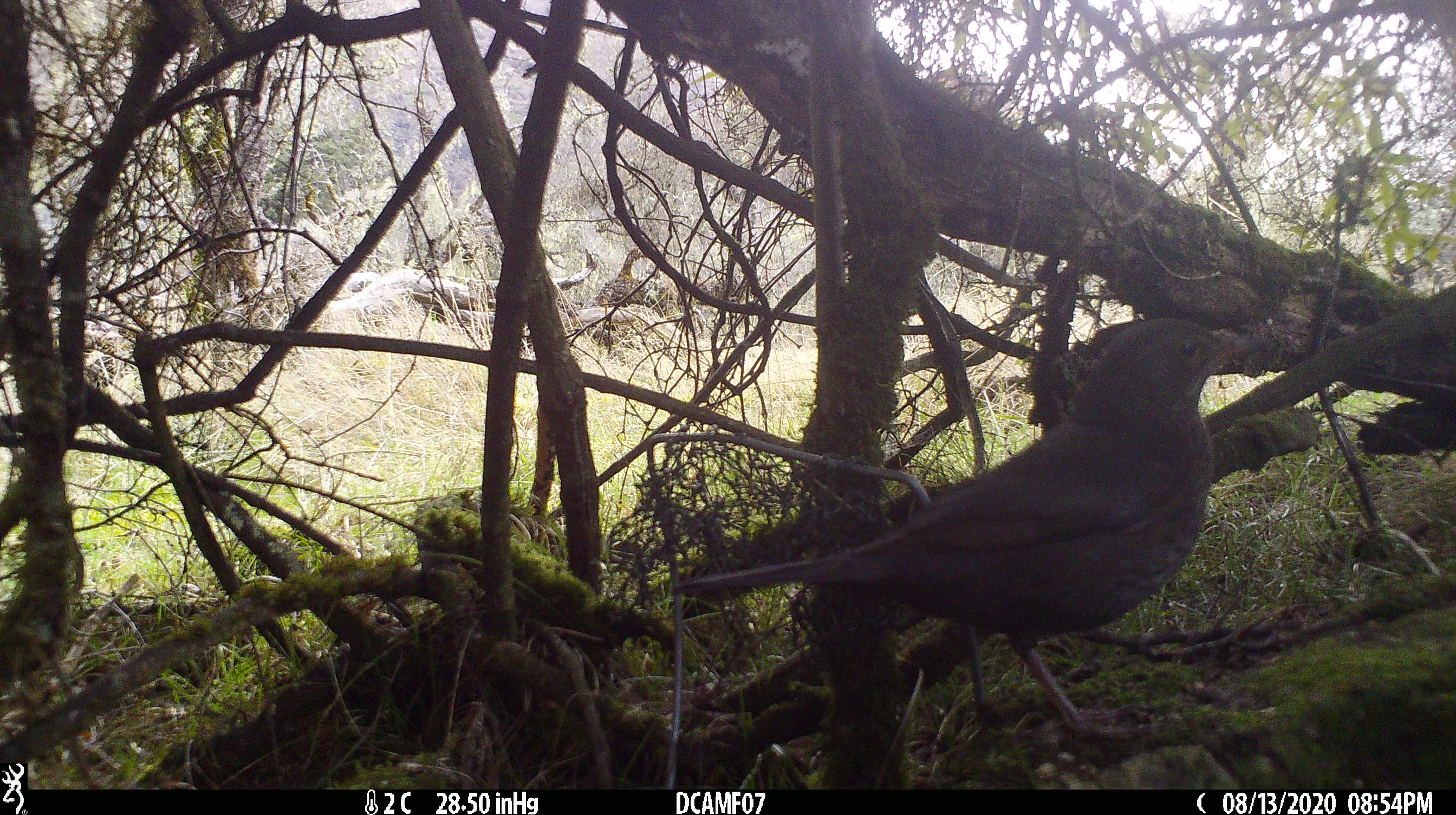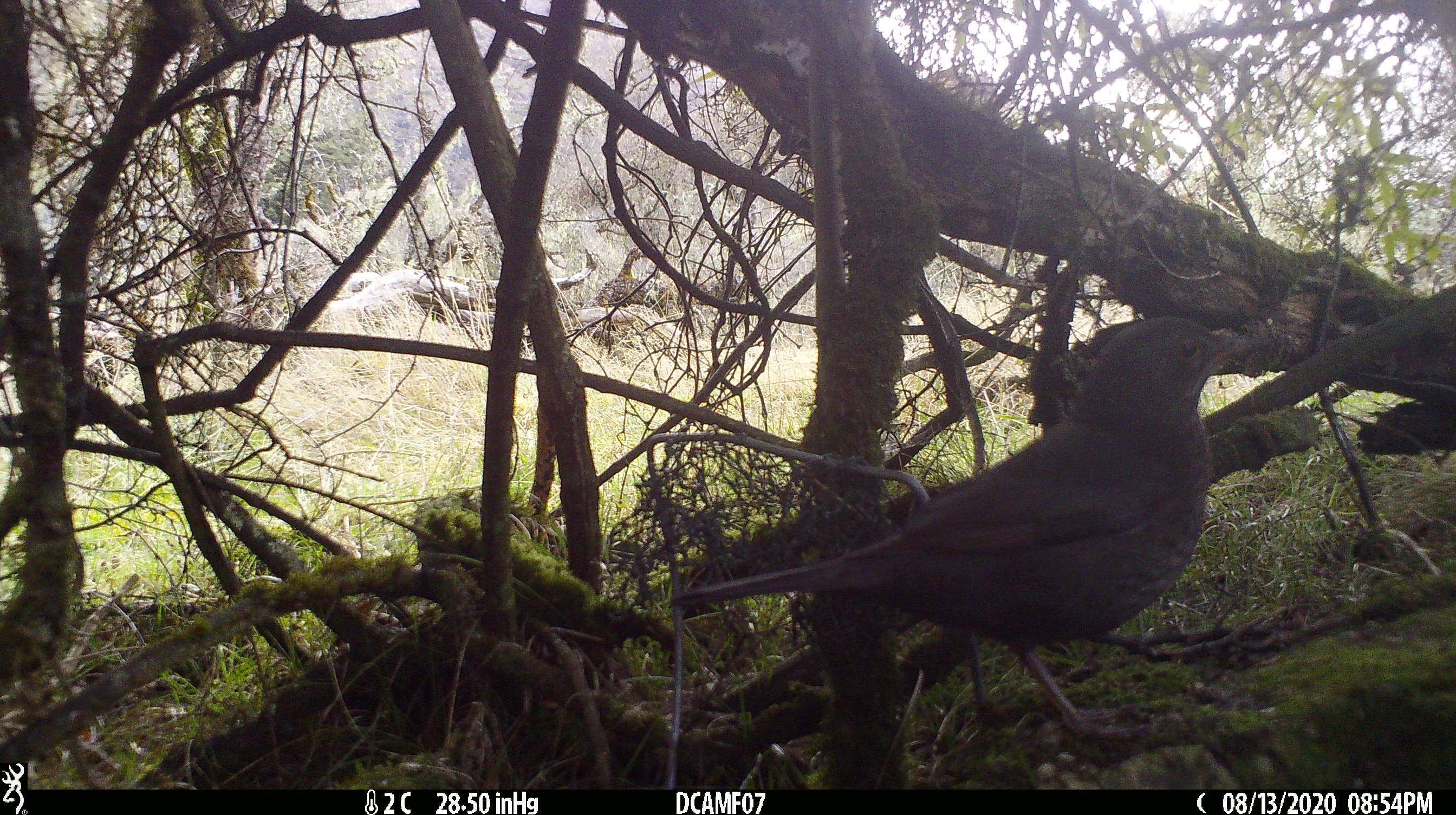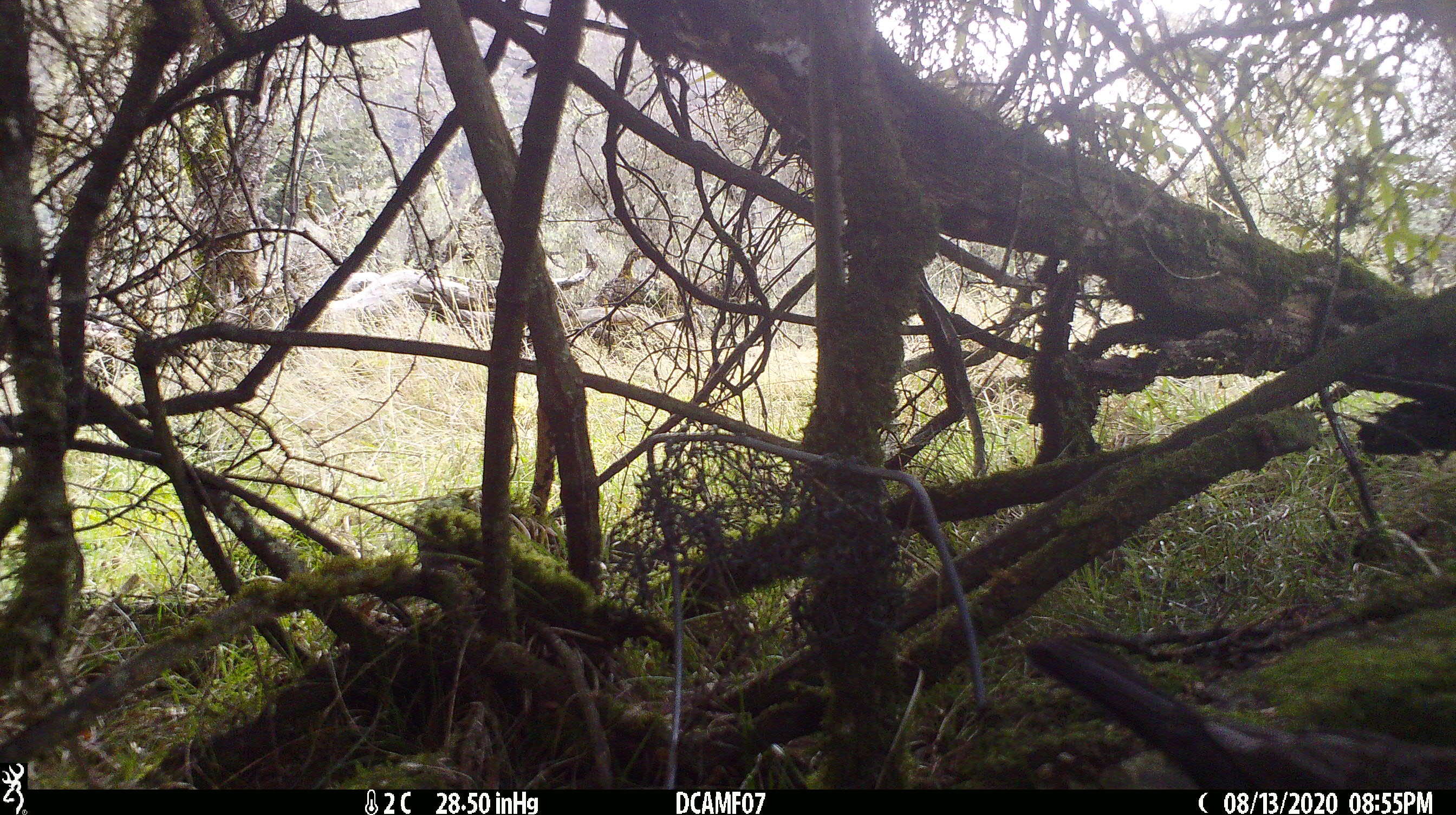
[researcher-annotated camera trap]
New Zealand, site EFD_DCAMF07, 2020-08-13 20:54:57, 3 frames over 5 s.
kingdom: Animalia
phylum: Chordata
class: Aves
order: Passeriformes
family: Turdidae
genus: Turdus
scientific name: Turdus merula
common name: eurasian blackbird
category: blackbird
Blackbird (eurasian blackbird) (Turdus merula).